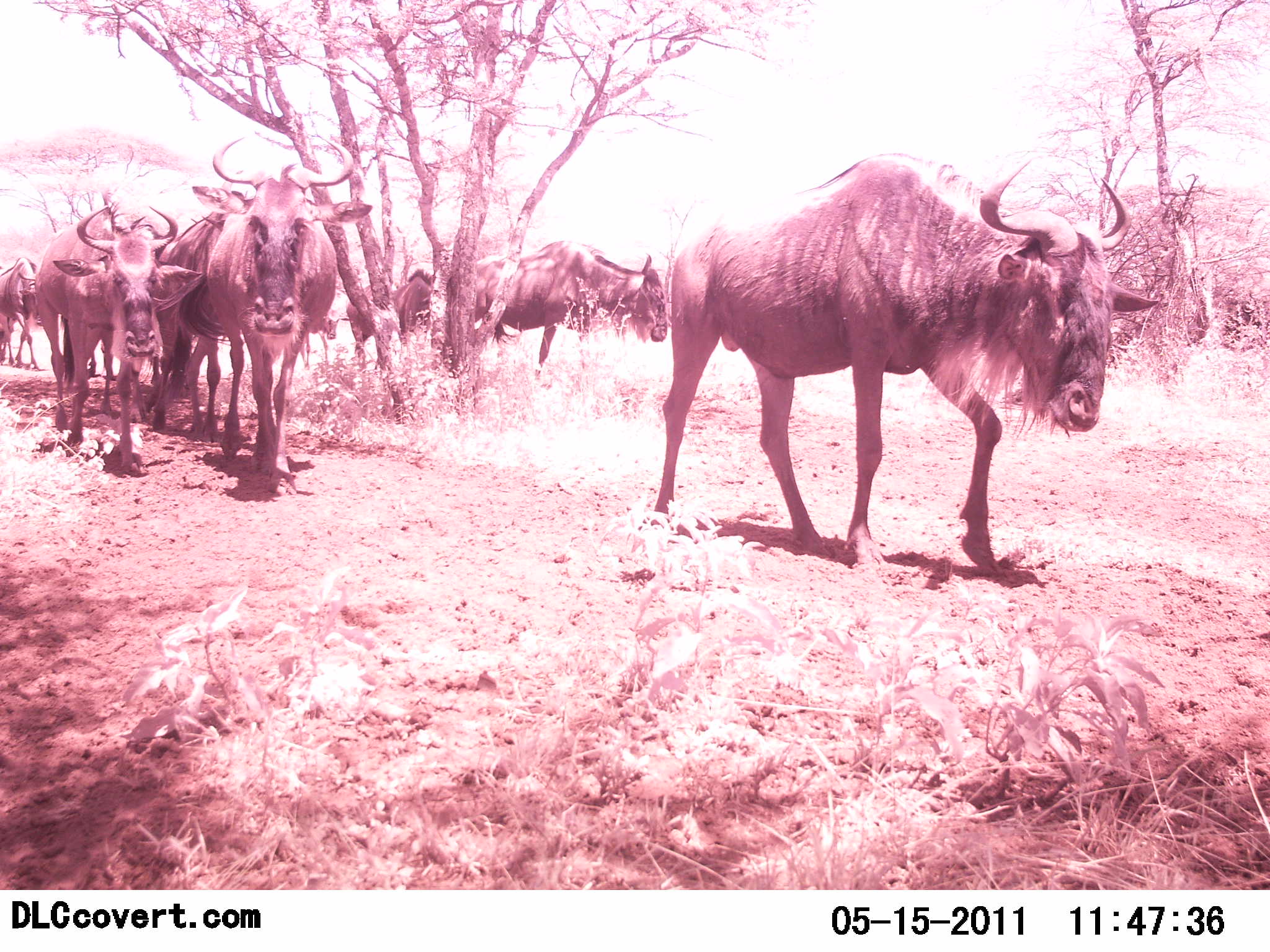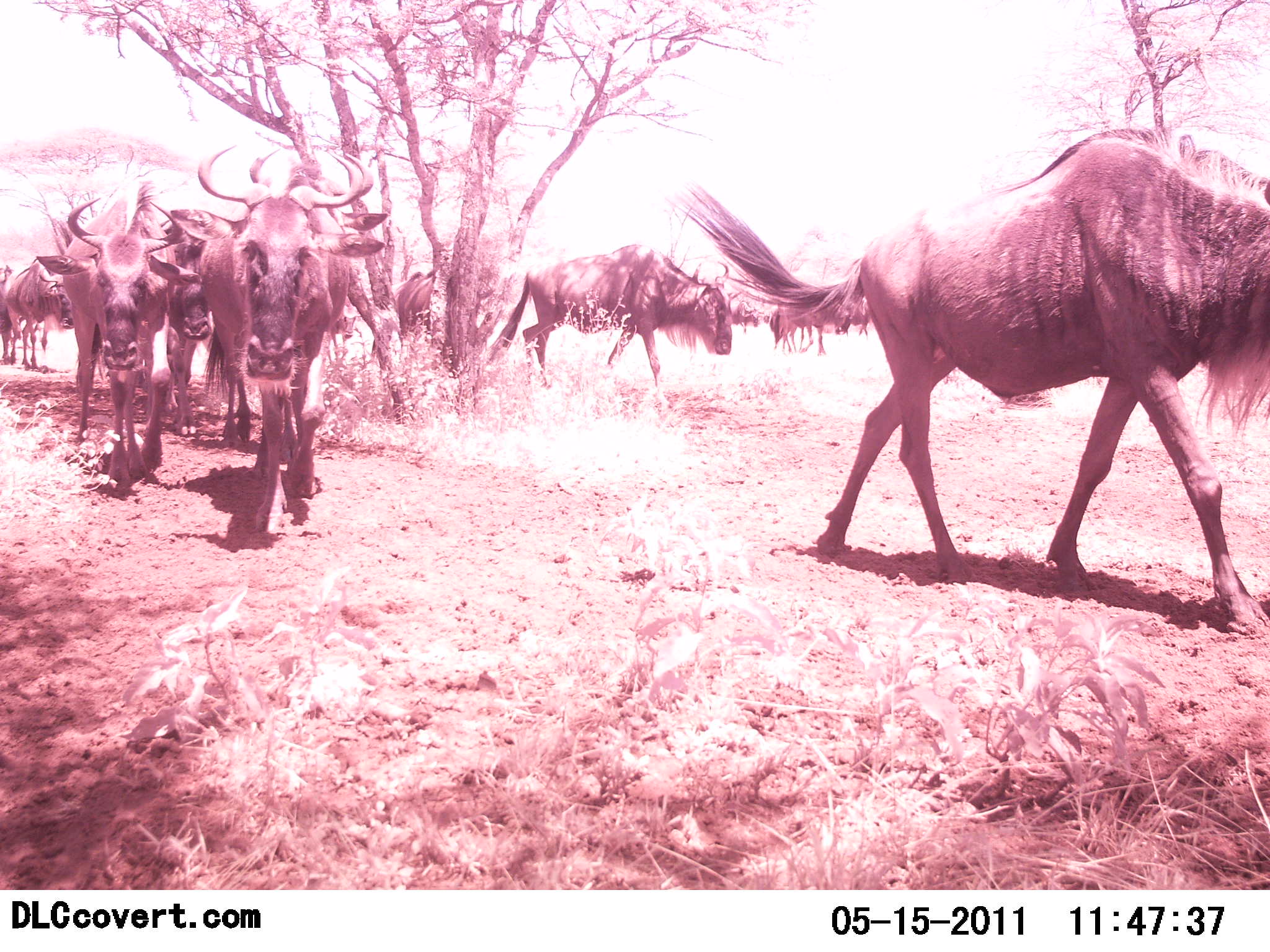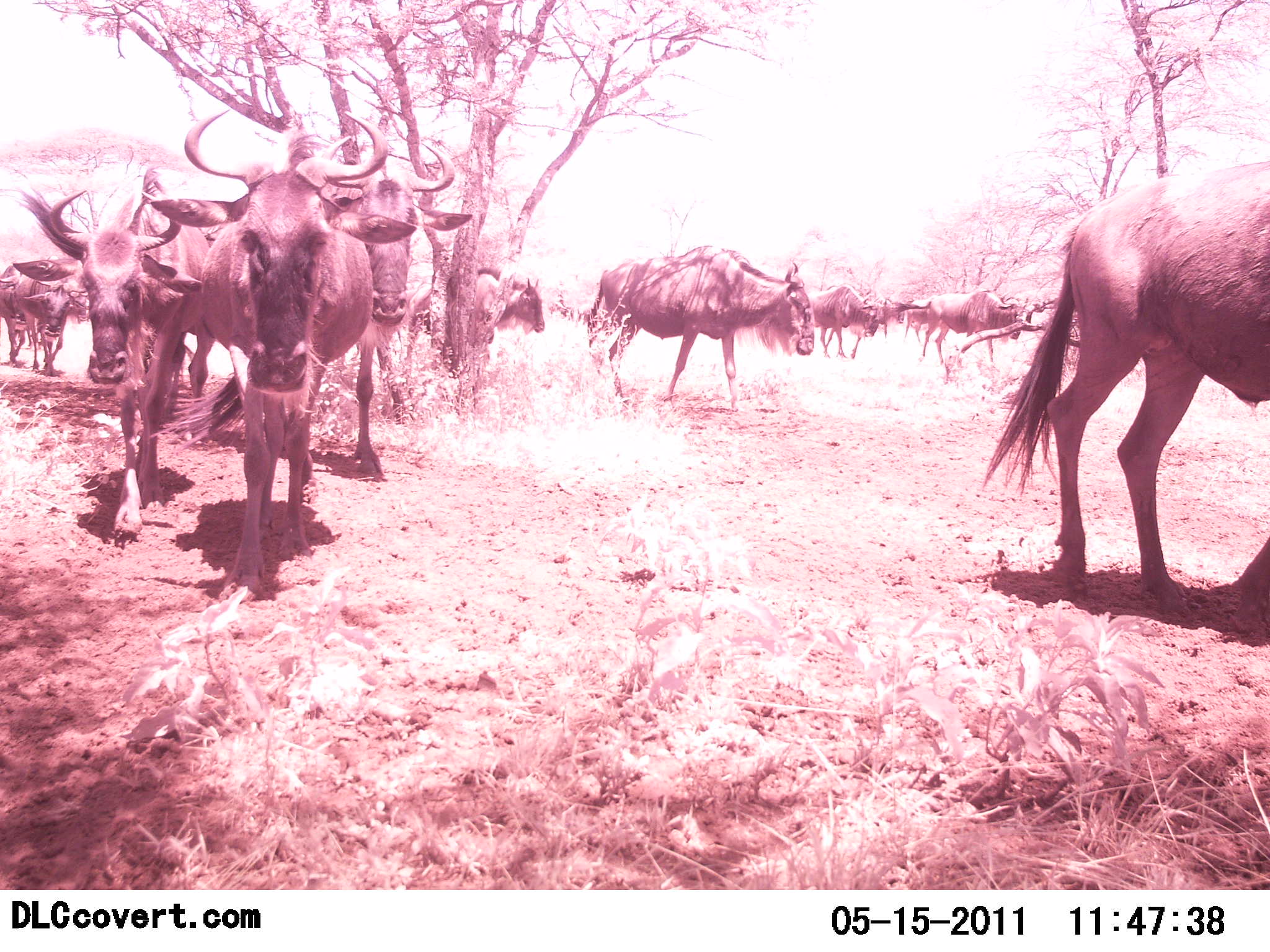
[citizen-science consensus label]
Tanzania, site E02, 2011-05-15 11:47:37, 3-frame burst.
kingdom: Animalia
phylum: Chordata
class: Mammalia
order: Artiodactyla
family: Bovidae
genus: Connochaetes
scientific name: Connochaetes taurinus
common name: blue wildebeest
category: wildebeest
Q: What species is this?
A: Wildebeest (blue wildebeest) (Connochaetes taurinus).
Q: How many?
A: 11-50.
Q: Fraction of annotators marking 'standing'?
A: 0%.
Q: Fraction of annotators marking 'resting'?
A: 0%.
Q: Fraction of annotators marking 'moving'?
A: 100%.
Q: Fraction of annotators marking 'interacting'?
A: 0%.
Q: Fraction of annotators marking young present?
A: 0%.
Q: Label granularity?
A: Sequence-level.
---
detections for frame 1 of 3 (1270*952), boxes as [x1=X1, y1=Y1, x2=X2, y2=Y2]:
animal: [x1=647, y1=149, x2=1170, y2=583]; [x1=156, y1=134, x2=371, y2=475]; [x1=37, y1=202, x2=201, y2=482]; [x1=444, y1=244, x2=673, y2=399]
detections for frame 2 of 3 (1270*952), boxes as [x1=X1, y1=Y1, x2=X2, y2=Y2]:
animal: [x1=685, y1=124, x2=1269, y2=641]; [x1=193, y1=145, x2=386, y2=559]; [x1=242, y1=148, x2=389, y2=516]; [x1=489, y1=240, x2=735, y2=395]; [x1=49, y1=195, x2=172, y2=493]; [x1=150, y1=200, x2=235, y2=444]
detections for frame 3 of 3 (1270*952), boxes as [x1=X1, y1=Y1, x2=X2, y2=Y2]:
animal: [x1=992, y1=155, x2=1270, y2=604]; [x1=183, y1=105, x2=417, y2=581]; [x1=44, y1=165, x2=218, y2=542]; [x1=314, y1=135, x2=476, y2=484]; [x1=591, y1=243, x2=816, y2=412]; [x1=407, y1=259, x2=546, y2=394]; [x1=923, y1=291, x2=1025, y2=364]